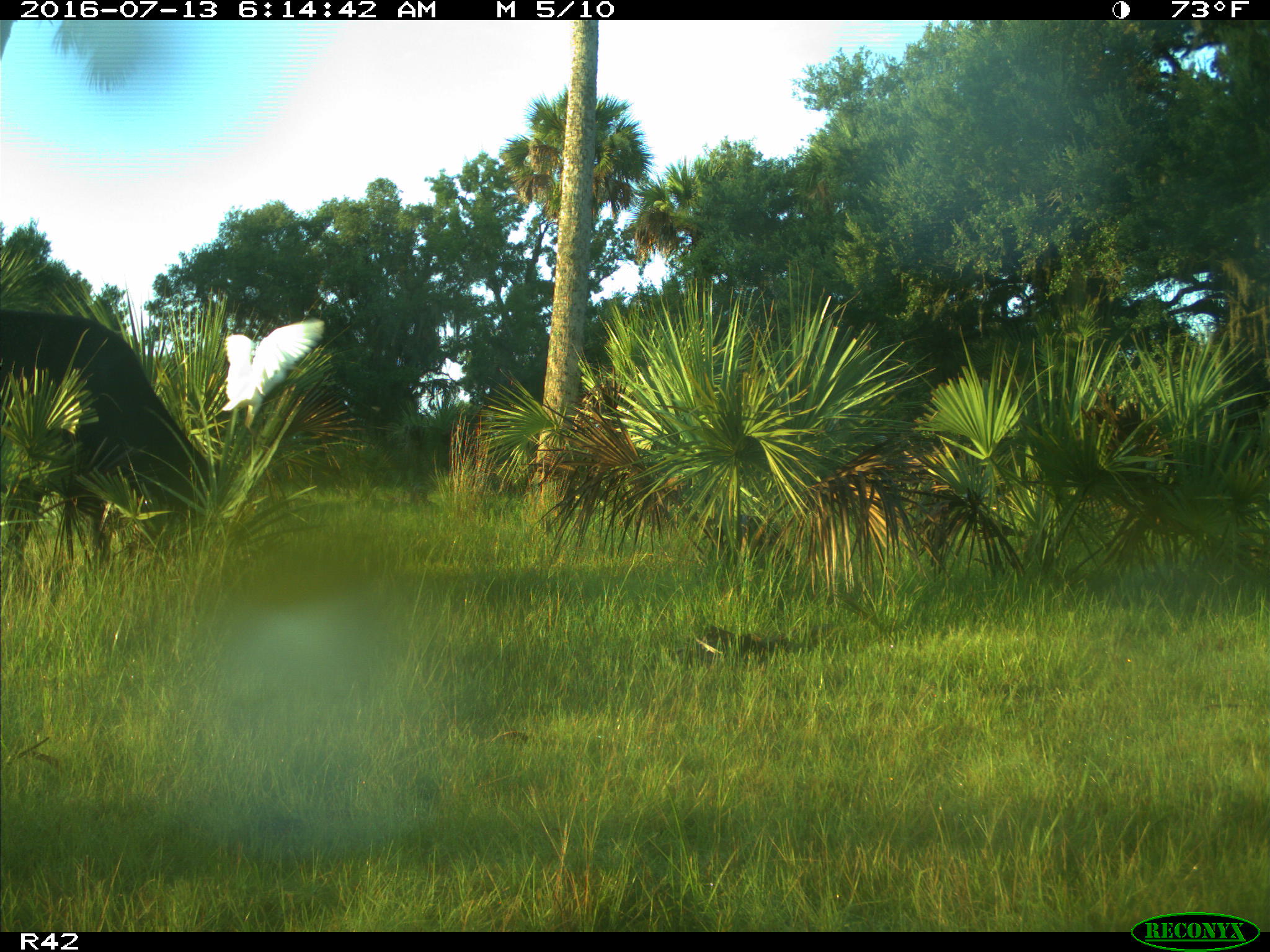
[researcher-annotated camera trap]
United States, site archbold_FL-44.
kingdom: Animalia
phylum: Chordata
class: Mammalia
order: Artiodactyla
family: Bovidae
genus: Bos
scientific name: Bos taurus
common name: domestic cow